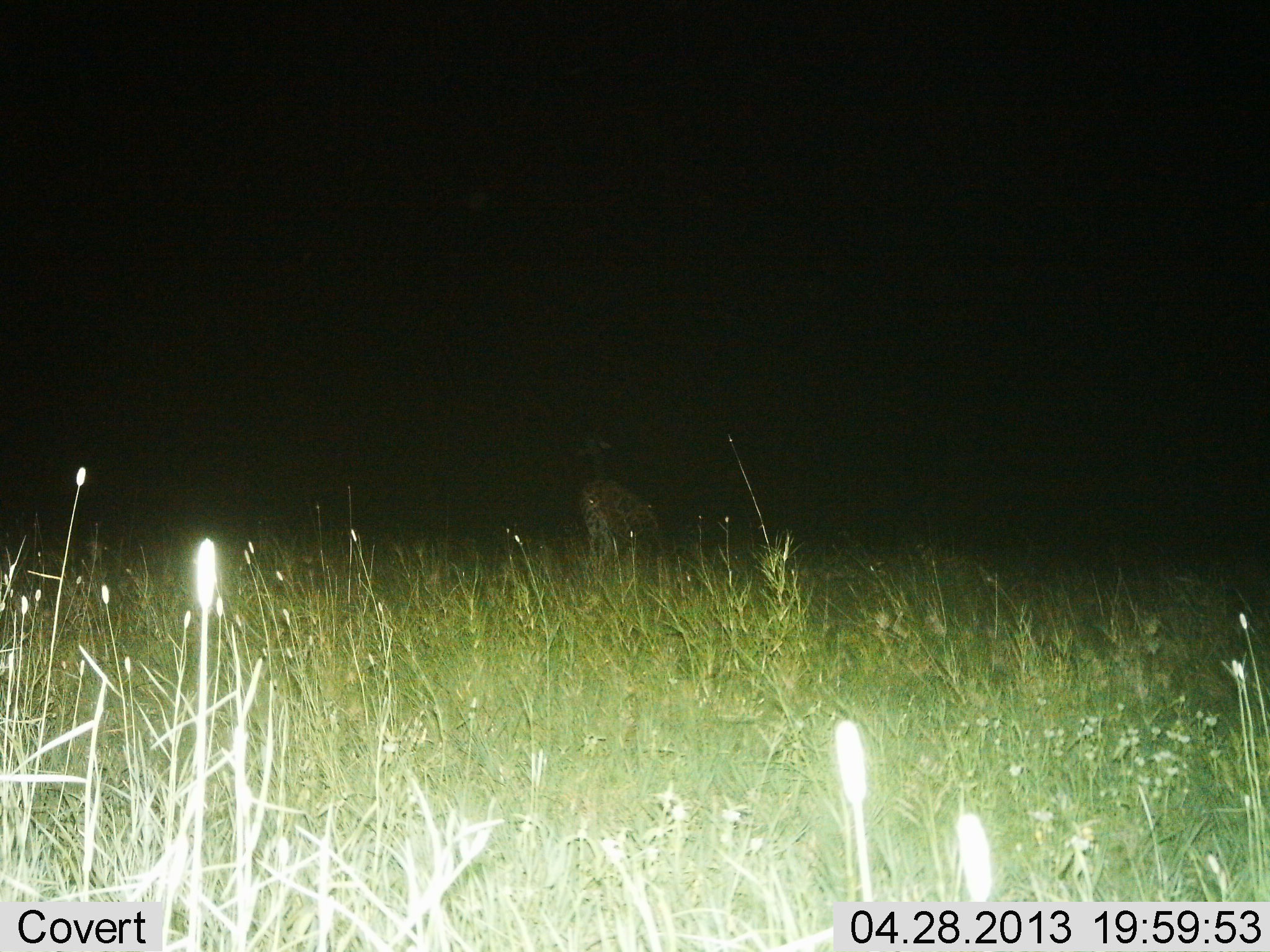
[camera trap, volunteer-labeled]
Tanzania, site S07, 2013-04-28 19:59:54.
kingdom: Animalia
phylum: Chordata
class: Mammalia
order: Carnivora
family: Felidae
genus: Panthera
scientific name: Panthera pardus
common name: leopard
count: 1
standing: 100%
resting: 0%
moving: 0%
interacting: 0%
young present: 0%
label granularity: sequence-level